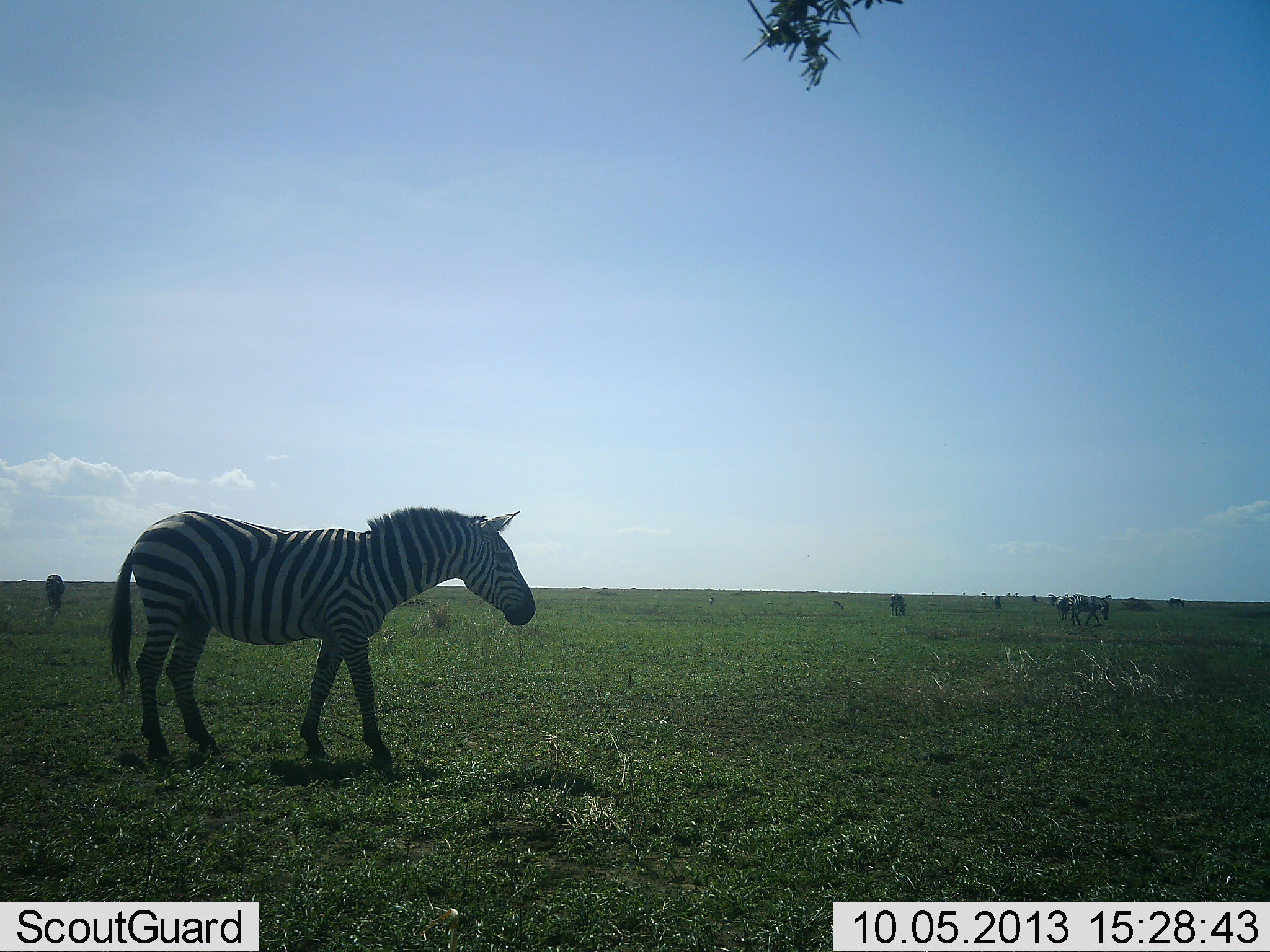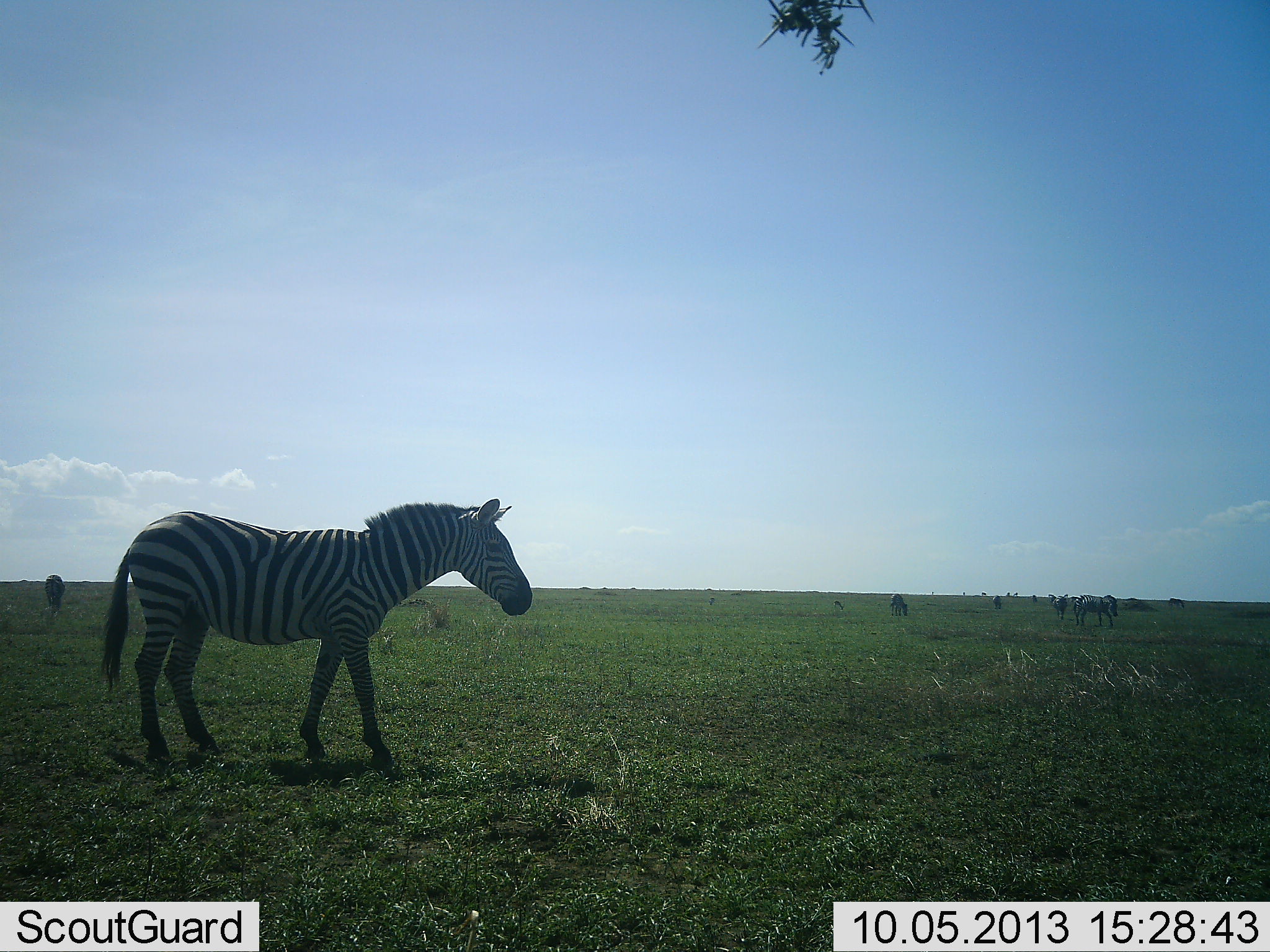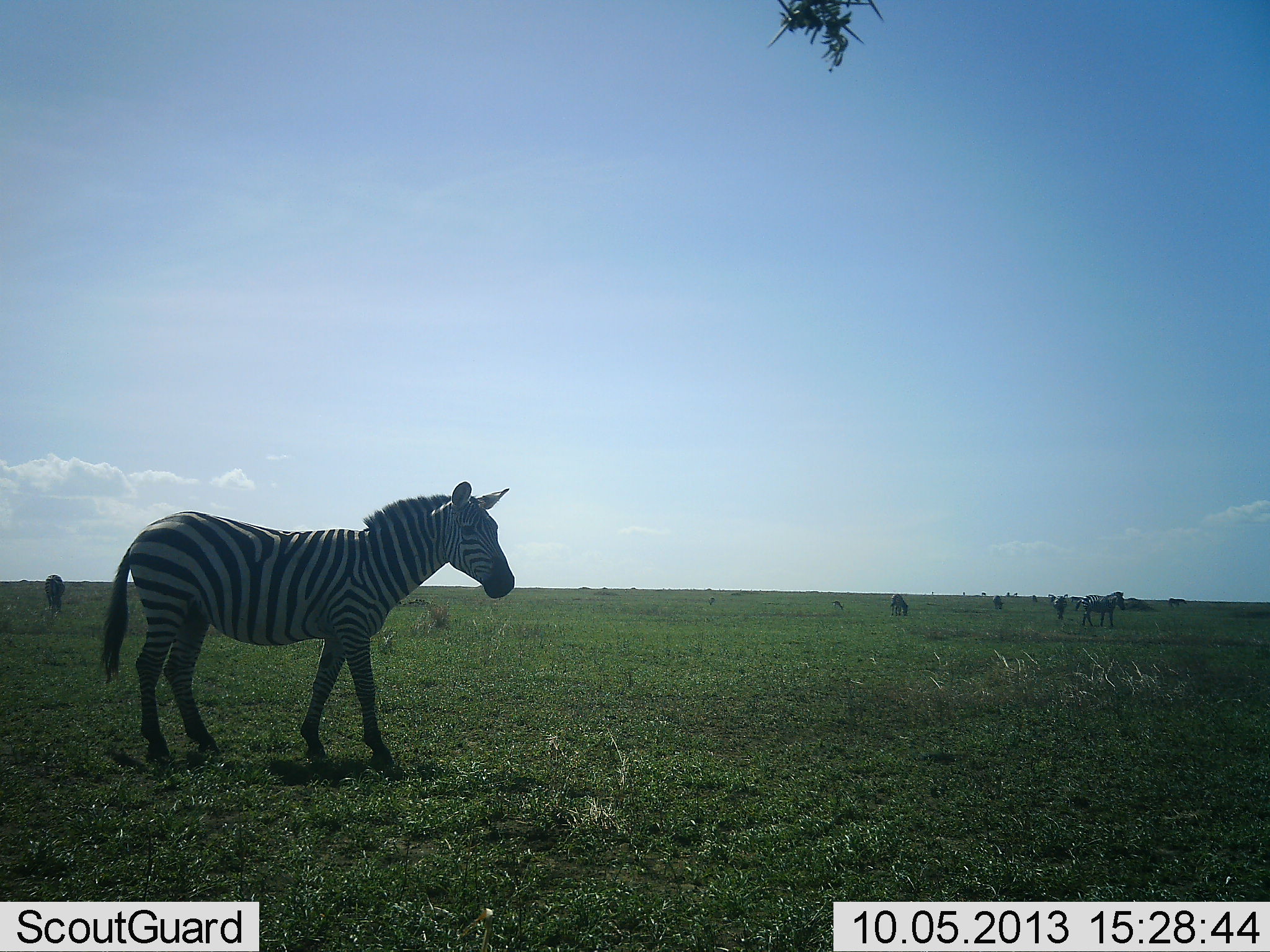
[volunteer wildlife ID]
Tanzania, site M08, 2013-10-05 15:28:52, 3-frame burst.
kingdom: Animalia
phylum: Chordata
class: Mammalia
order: Perissodactyla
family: Equidae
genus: Equus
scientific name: Equus quagga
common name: plains zebra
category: zebra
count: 5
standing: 79%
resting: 4%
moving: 25%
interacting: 4%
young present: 0%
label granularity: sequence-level